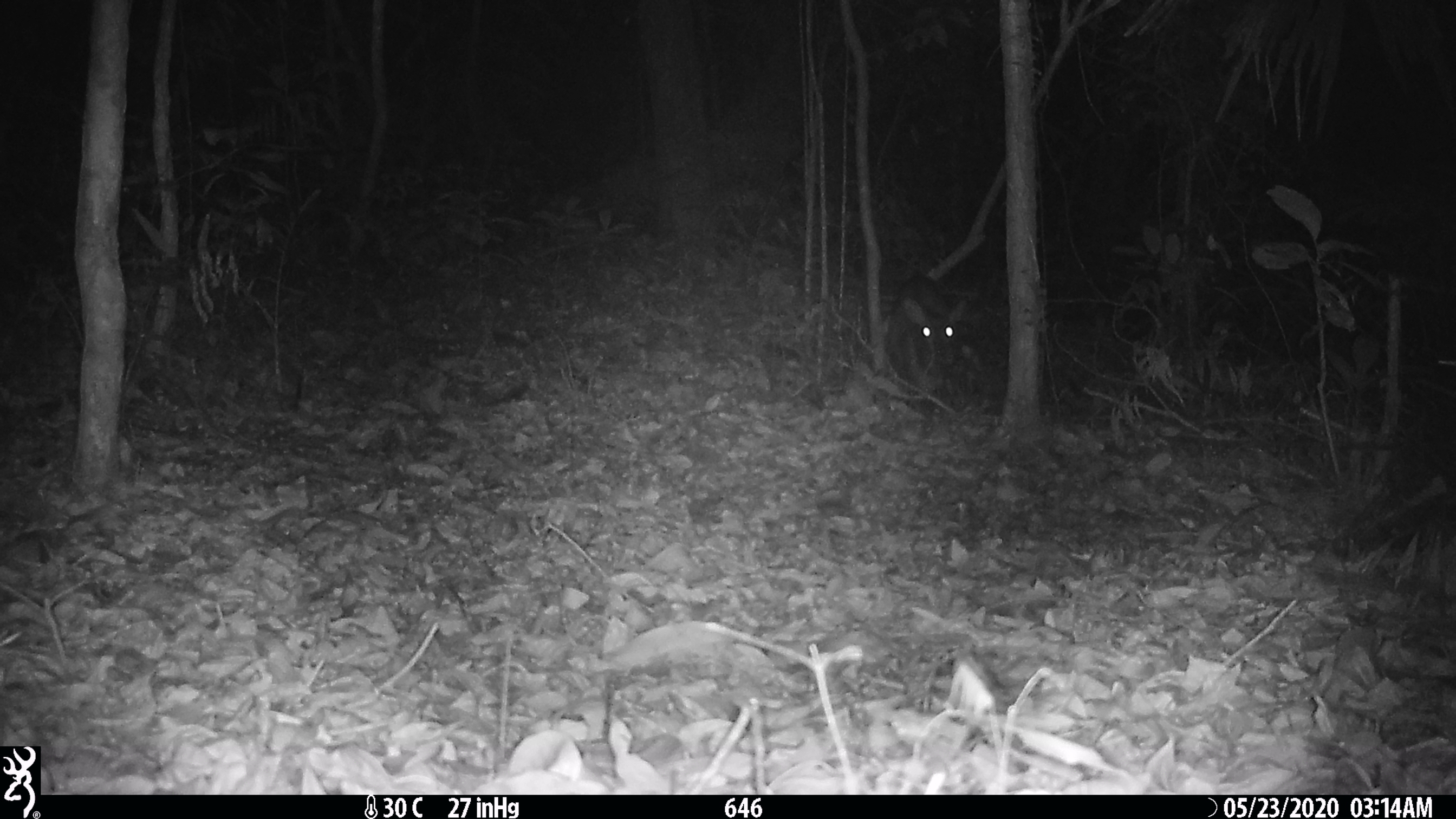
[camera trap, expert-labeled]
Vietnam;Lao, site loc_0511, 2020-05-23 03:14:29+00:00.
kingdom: Animalia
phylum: Chordata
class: Mammalia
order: Artiodactyla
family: Cervidae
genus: Muntiacus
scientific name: Muntiacus vuquangensis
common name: large-antlered muntjac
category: large antlered muntjac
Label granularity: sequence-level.